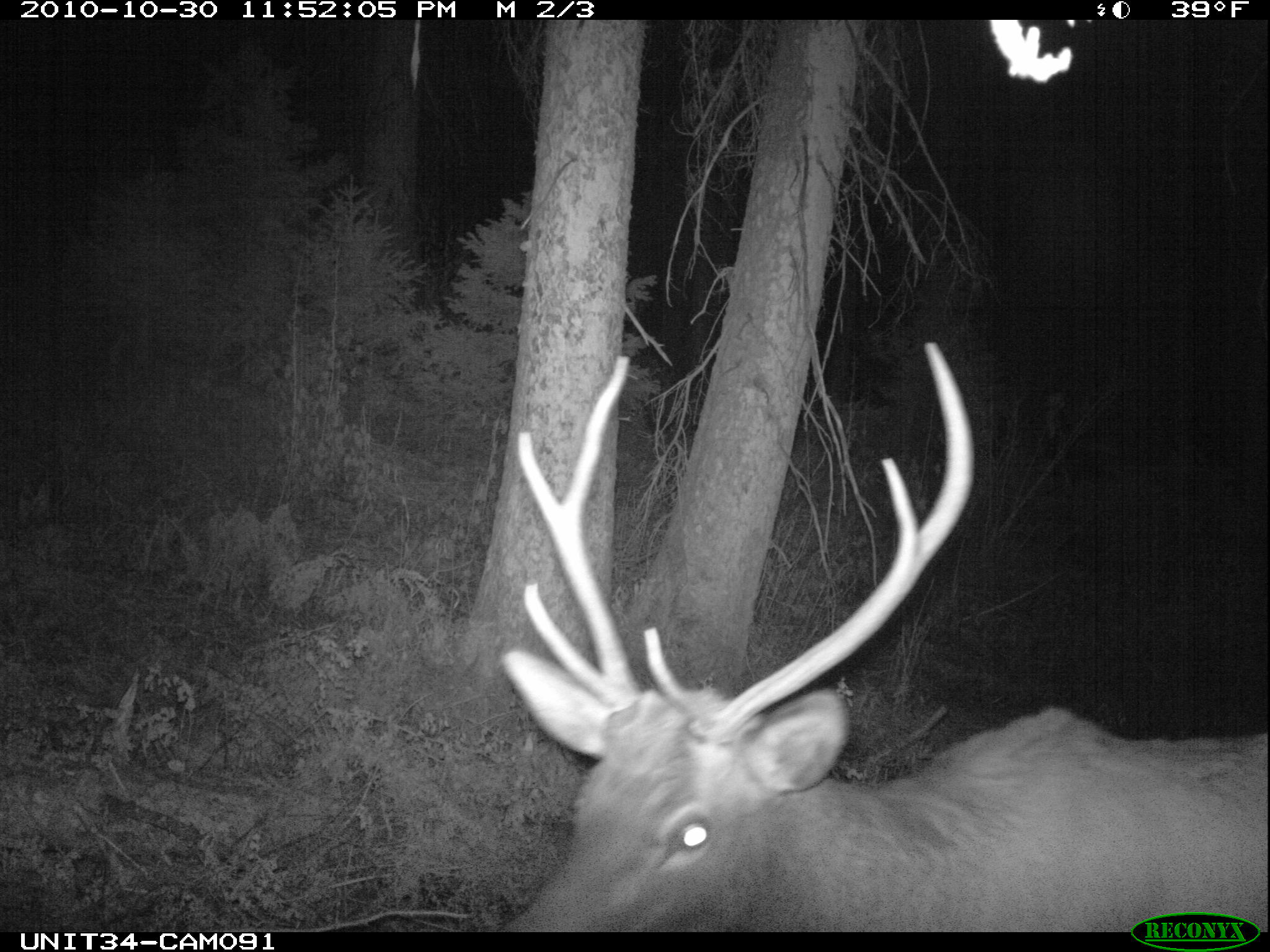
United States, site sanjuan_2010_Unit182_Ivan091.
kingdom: Animalia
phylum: Chordata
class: Mammalia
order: Artiodactyla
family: Cervidae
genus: Cervus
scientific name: Cervus elaphus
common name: red deer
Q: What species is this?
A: Cervus elaphus (red deer).